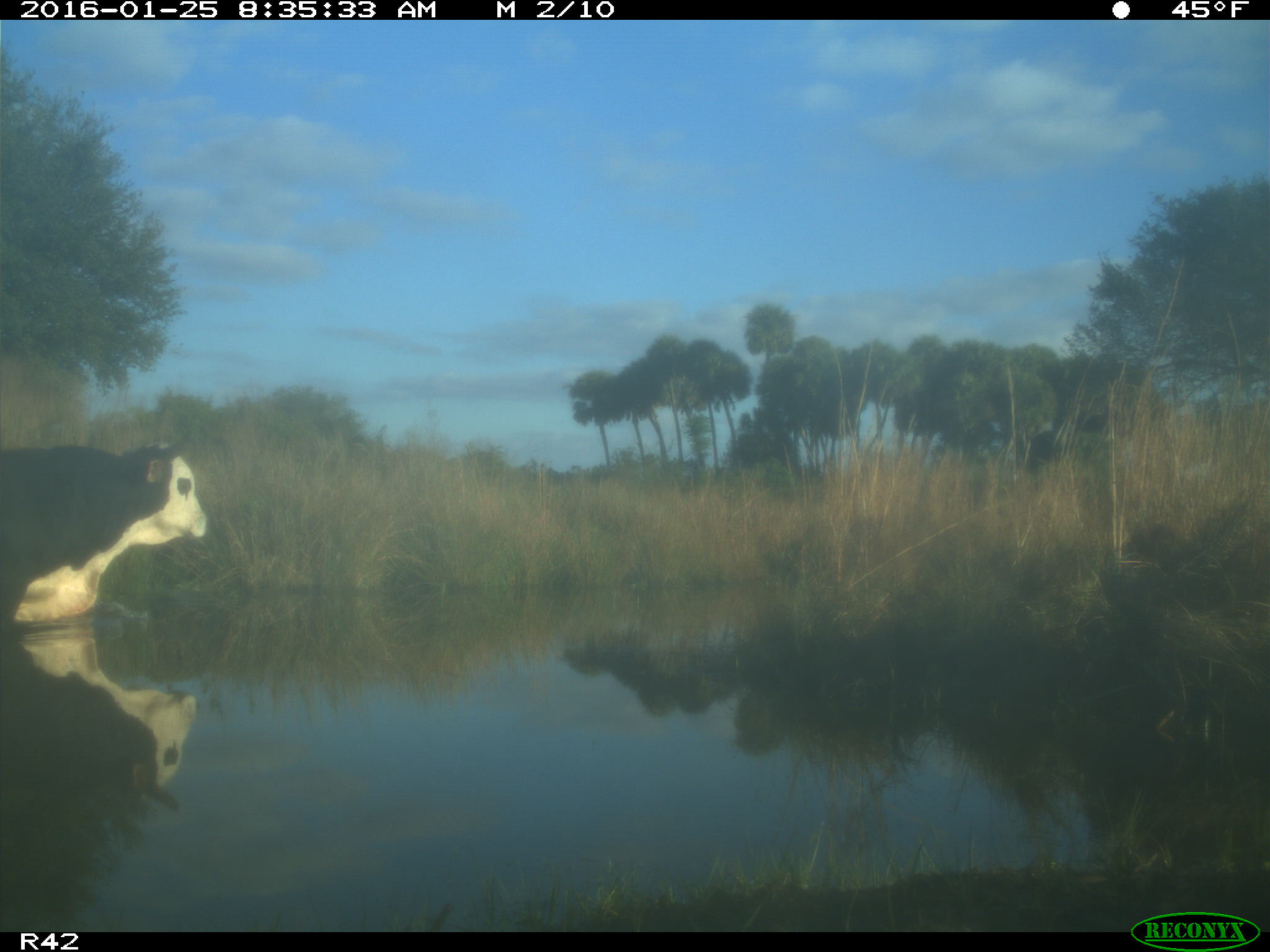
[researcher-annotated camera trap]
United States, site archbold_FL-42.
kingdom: Animalia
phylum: Chordata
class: Mammalia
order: Artiodactyla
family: Bovidae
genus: Bos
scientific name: Bos taurus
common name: domestic cow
Bos taurus (domestic cow).